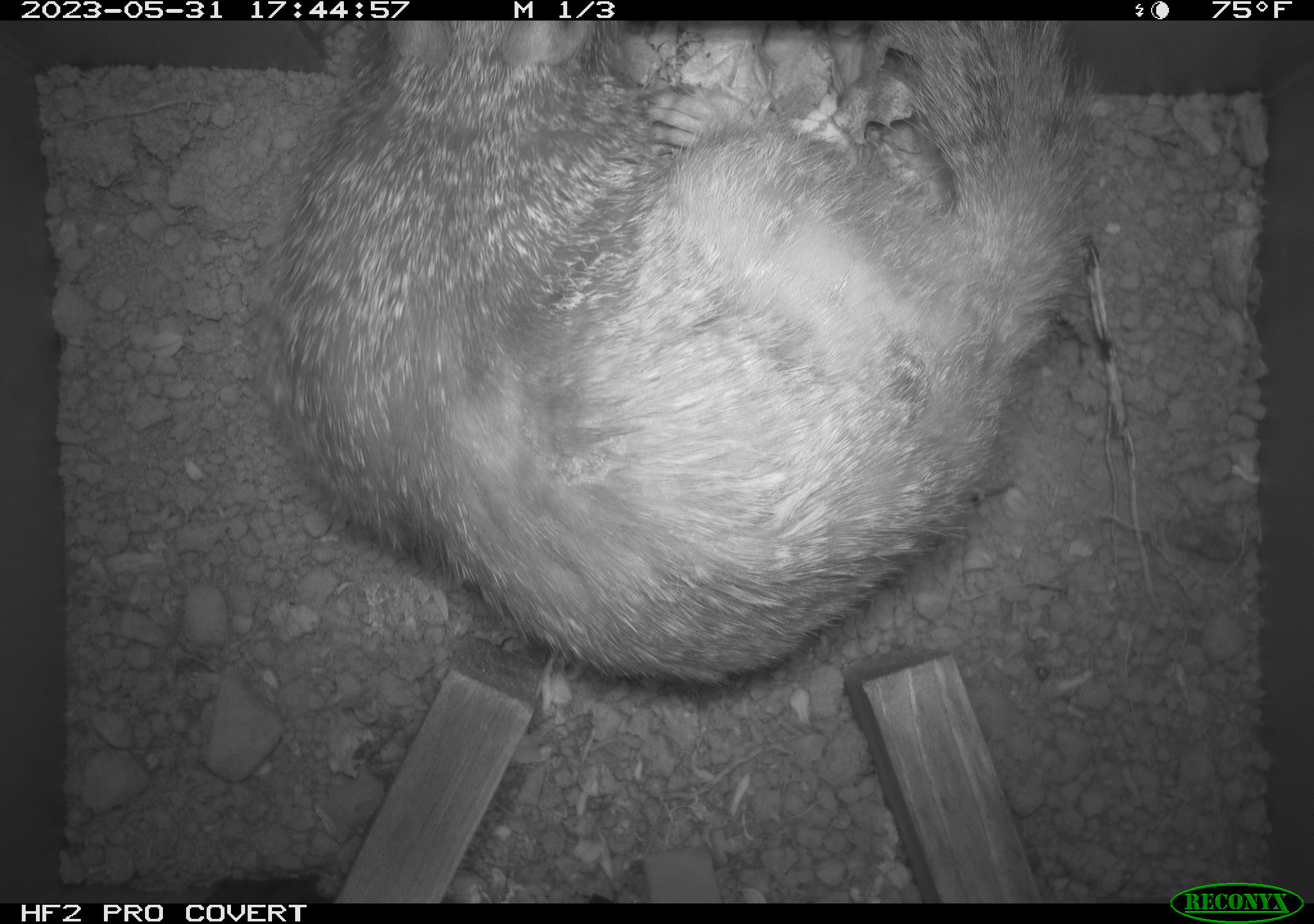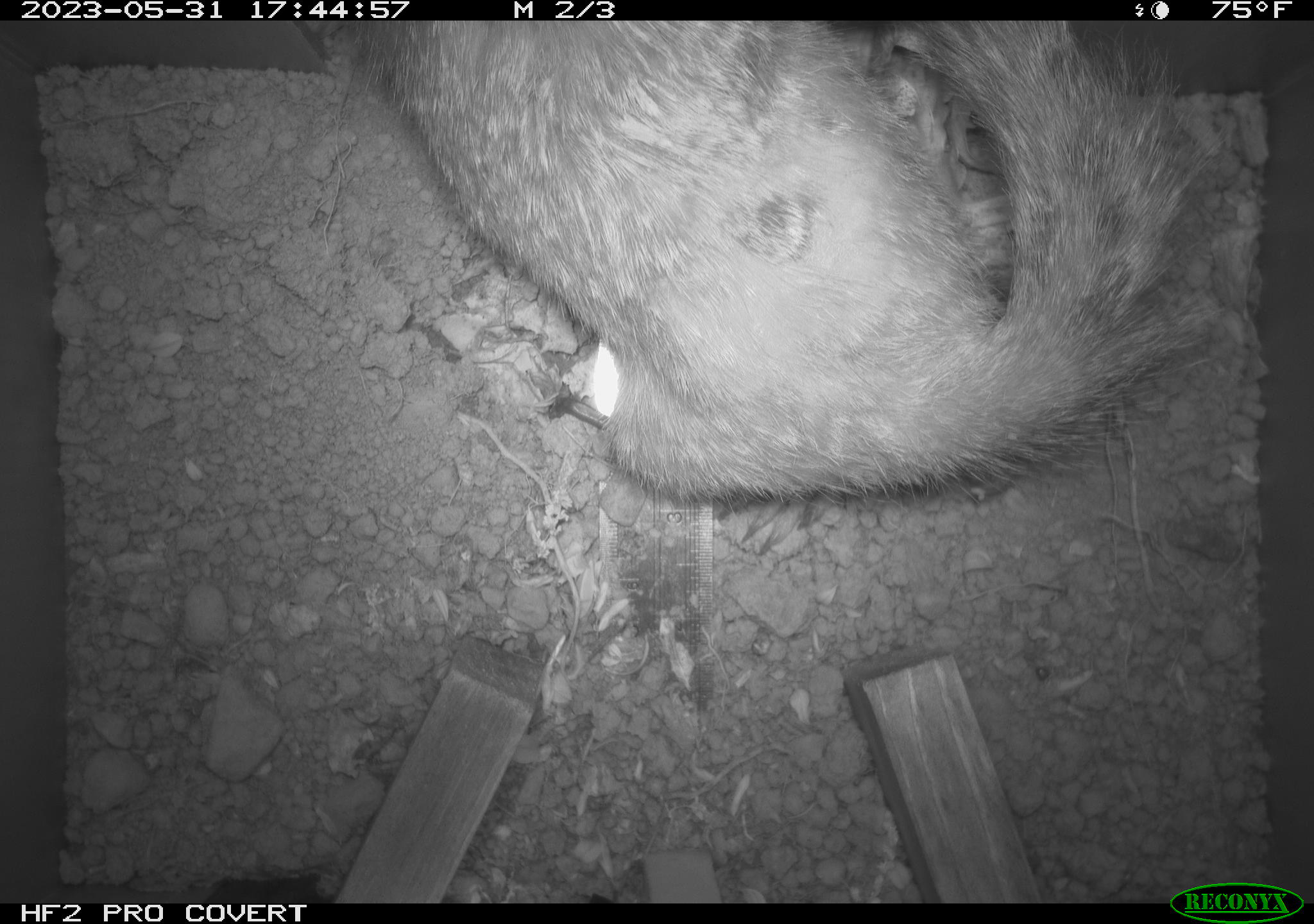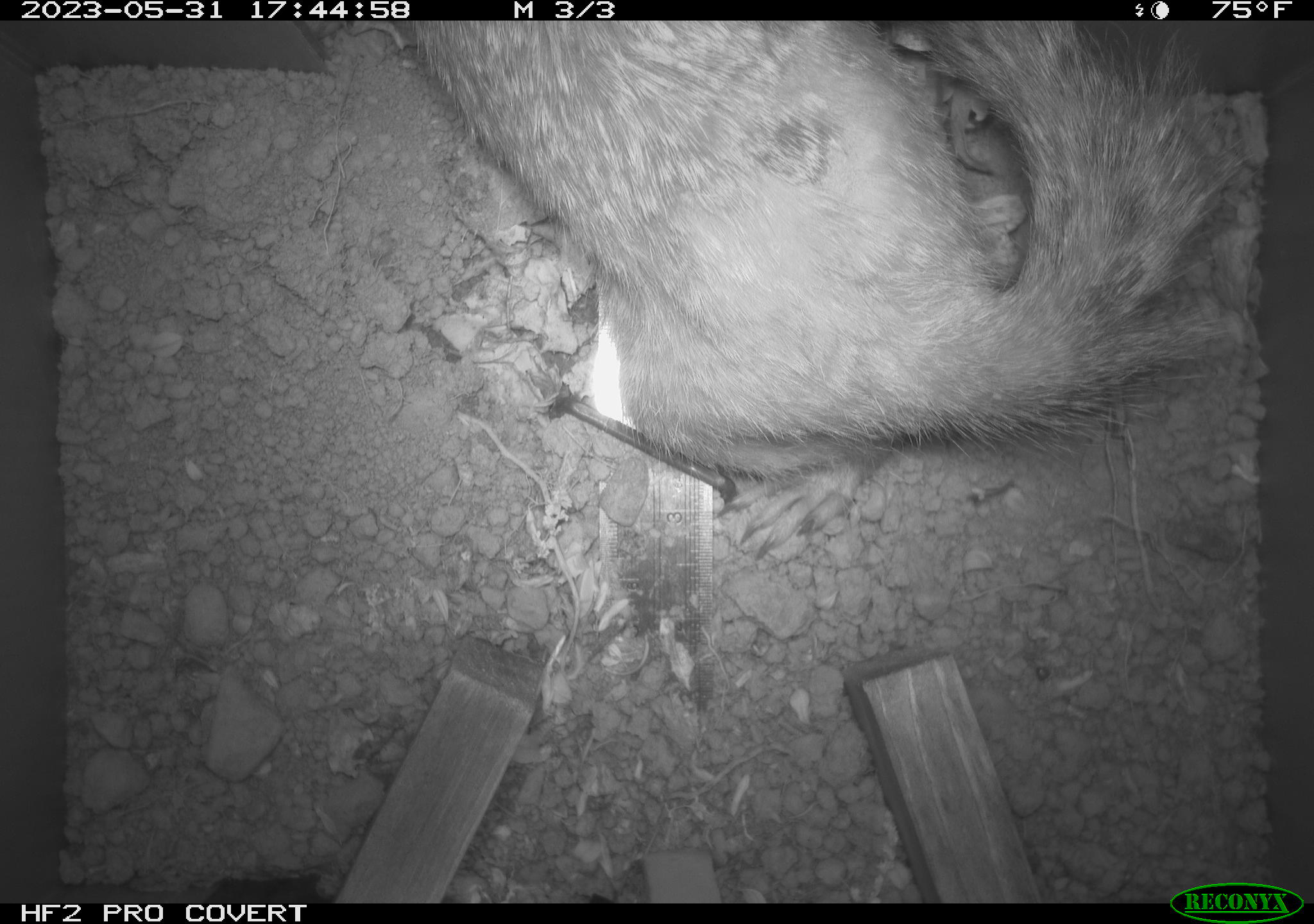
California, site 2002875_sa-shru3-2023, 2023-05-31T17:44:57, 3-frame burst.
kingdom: Animalia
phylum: Chordata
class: Mammalia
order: Rodentia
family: Sciuridae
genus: Otospermophilus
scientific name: Otospermophilus beecheyi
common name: california ground squirrel